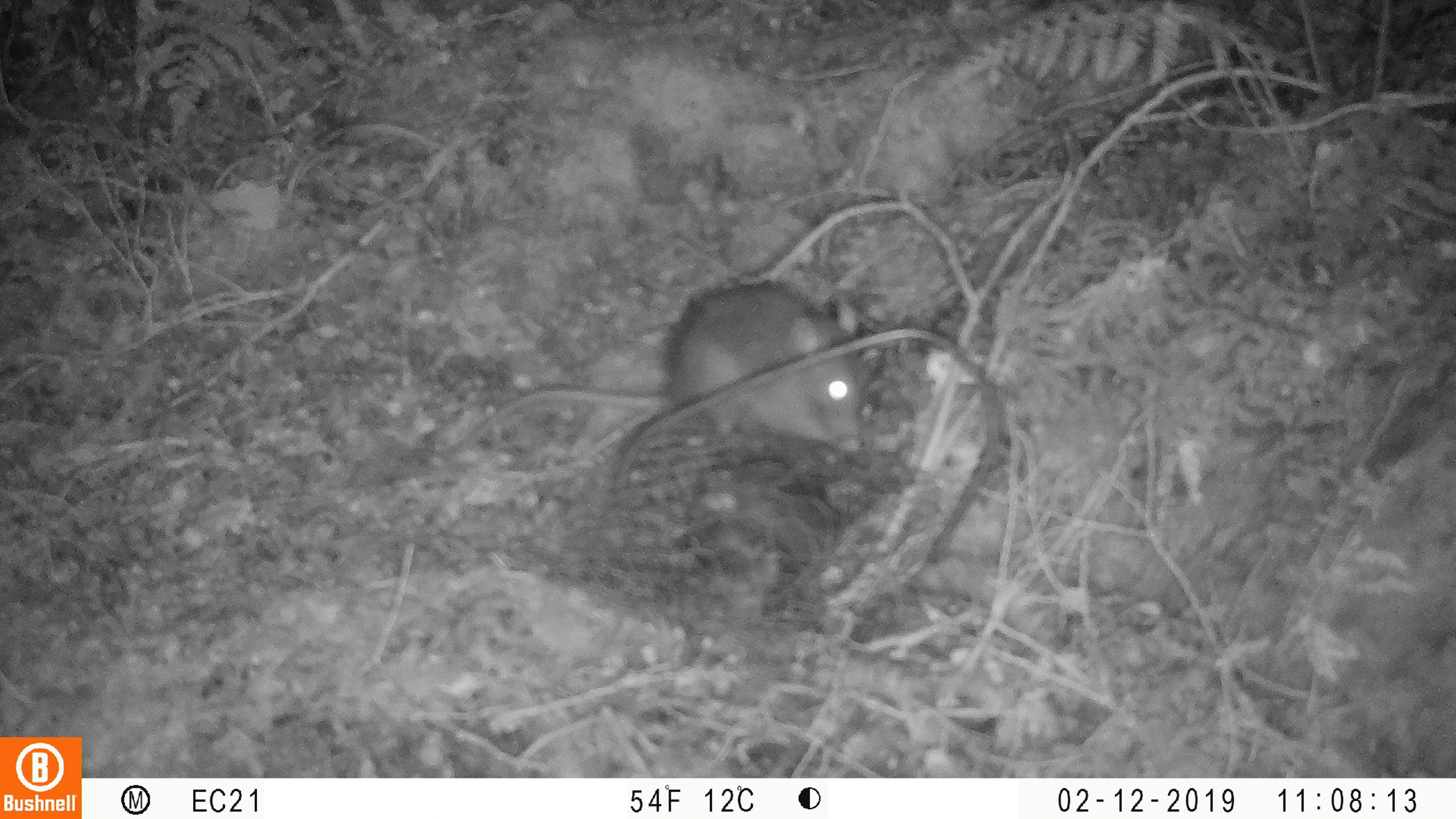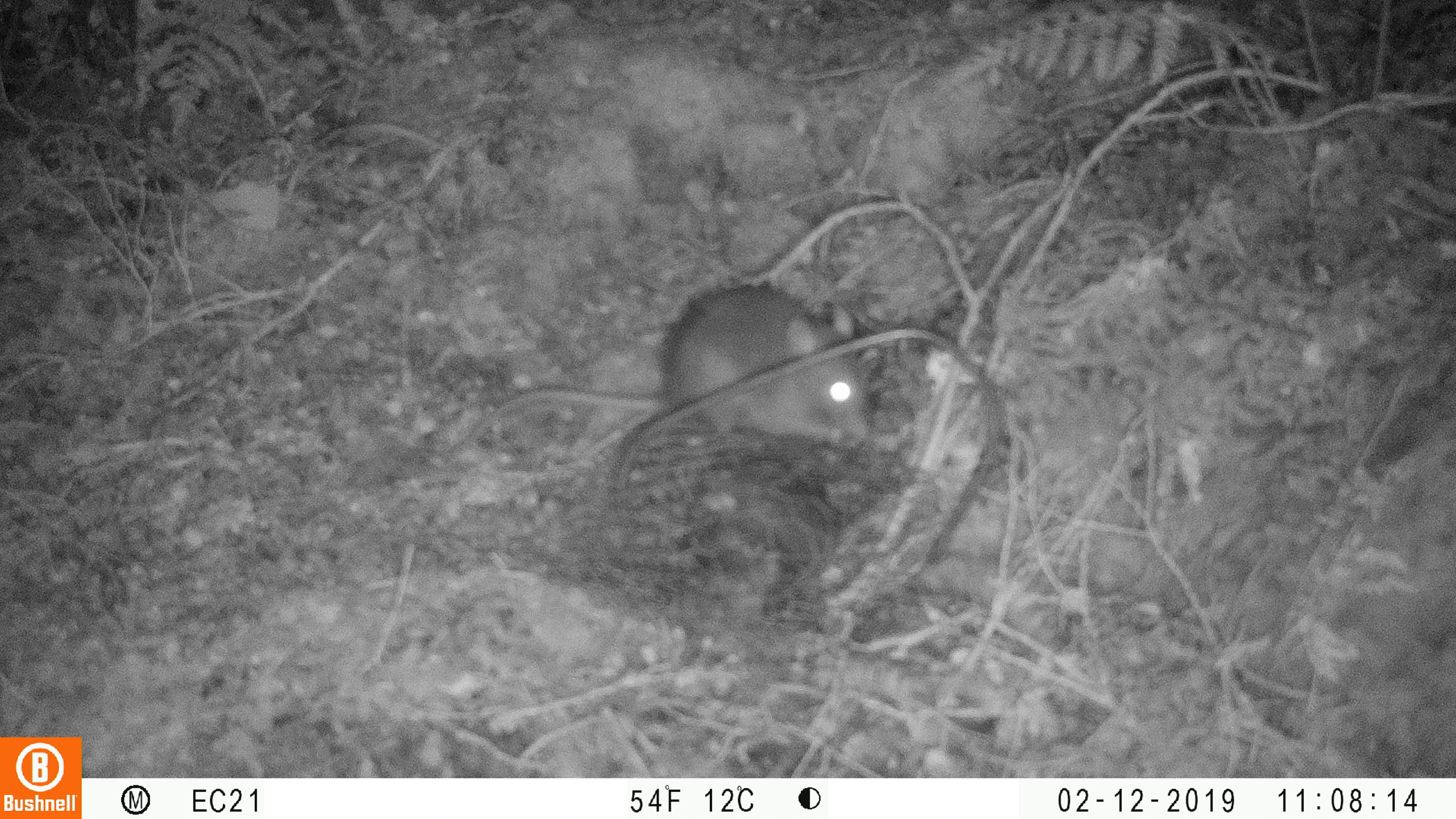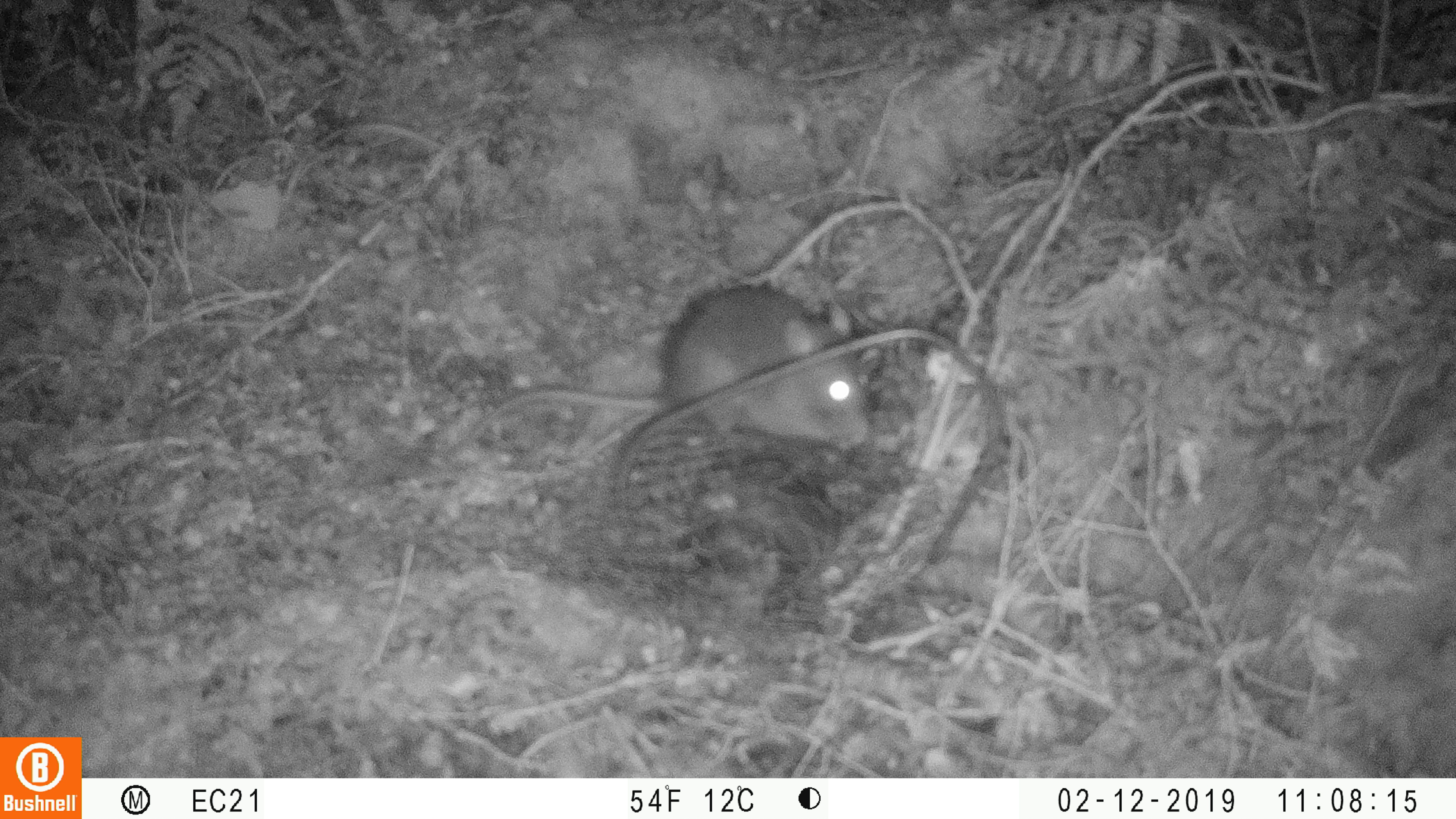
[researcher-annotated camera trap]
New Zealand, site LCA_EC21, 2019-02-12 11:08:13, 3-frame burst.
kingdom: Animalia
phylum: Chordata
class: Mammalia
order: Rodentia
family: Muridae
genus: Rattus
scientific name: Rattus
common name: rat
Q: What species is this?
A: Rat (Rattus).